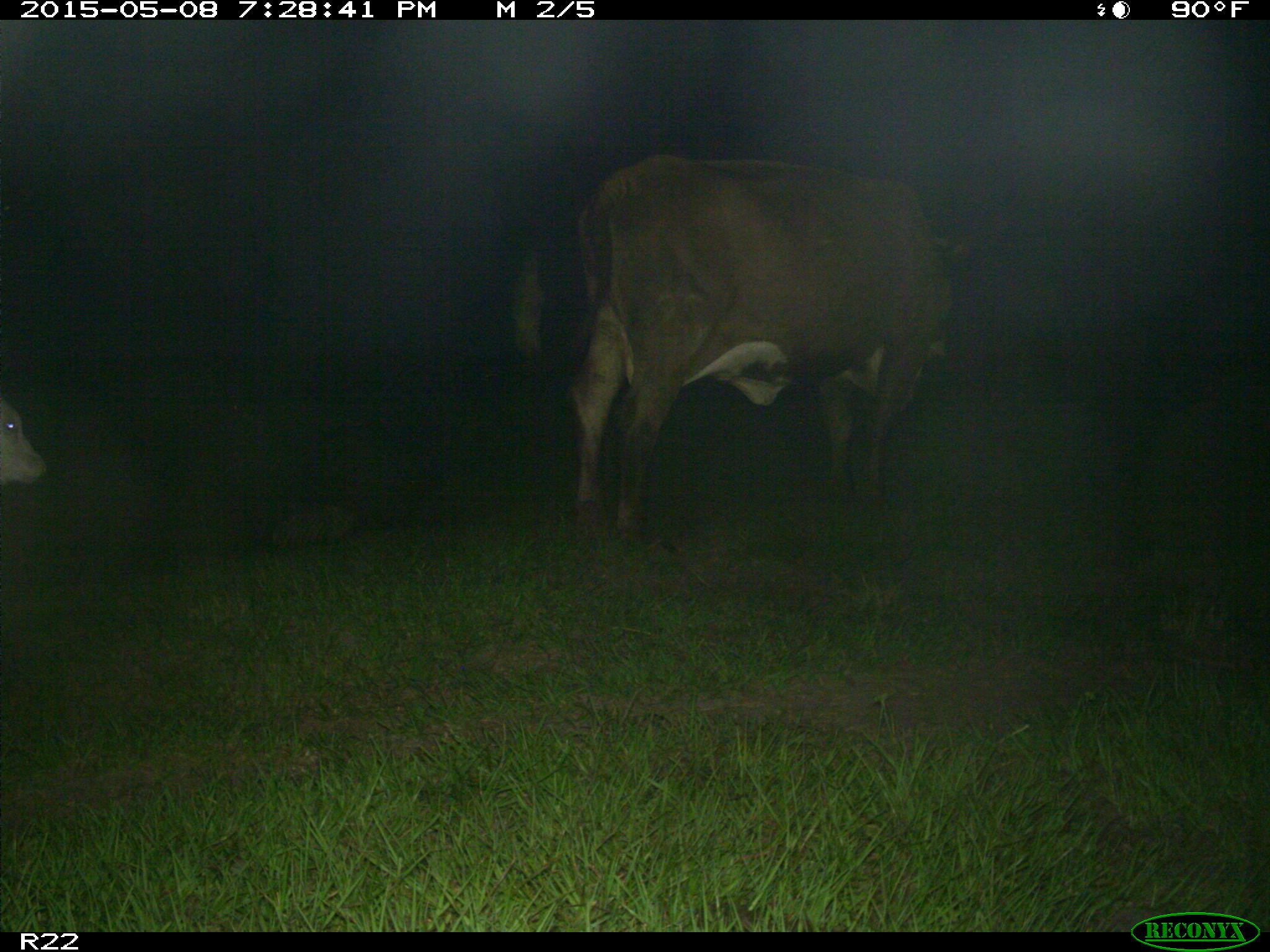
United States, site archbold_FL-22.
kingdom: Animalia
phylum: Chordata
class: Mammalia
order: Artiodactyla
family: Bovidae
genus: Bos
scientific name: Bos taurus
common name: domestic cow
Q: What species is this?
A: Bos taurus (domestic cow).